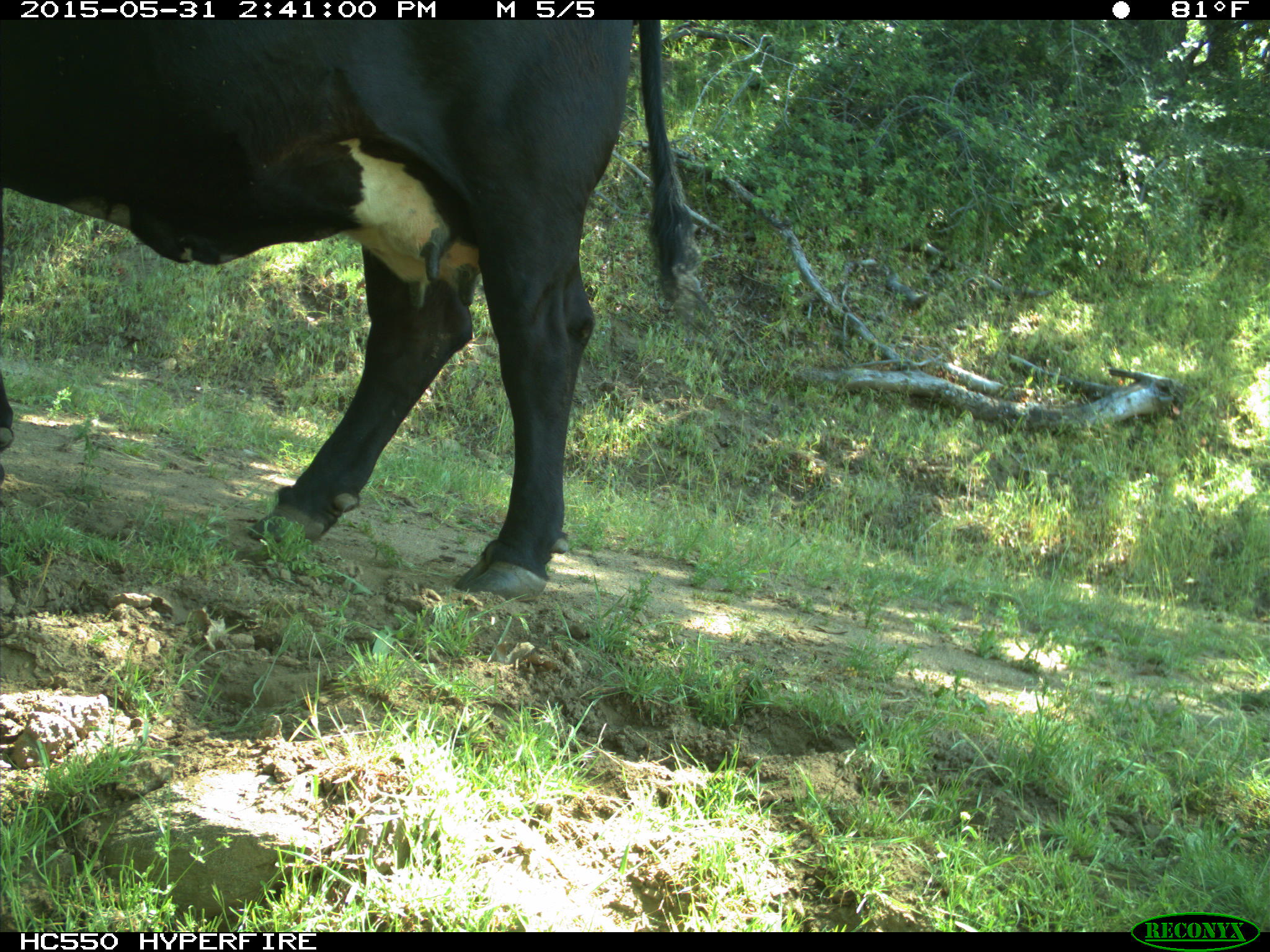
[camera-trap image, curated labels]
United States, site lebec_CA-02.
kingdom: Animalia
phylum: Chordata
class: Mammalia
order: Artiodactyla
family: Bovidae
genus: Bos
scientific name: Bos taurus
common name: domestic cow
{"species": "Bos taurus (domestic cow)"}